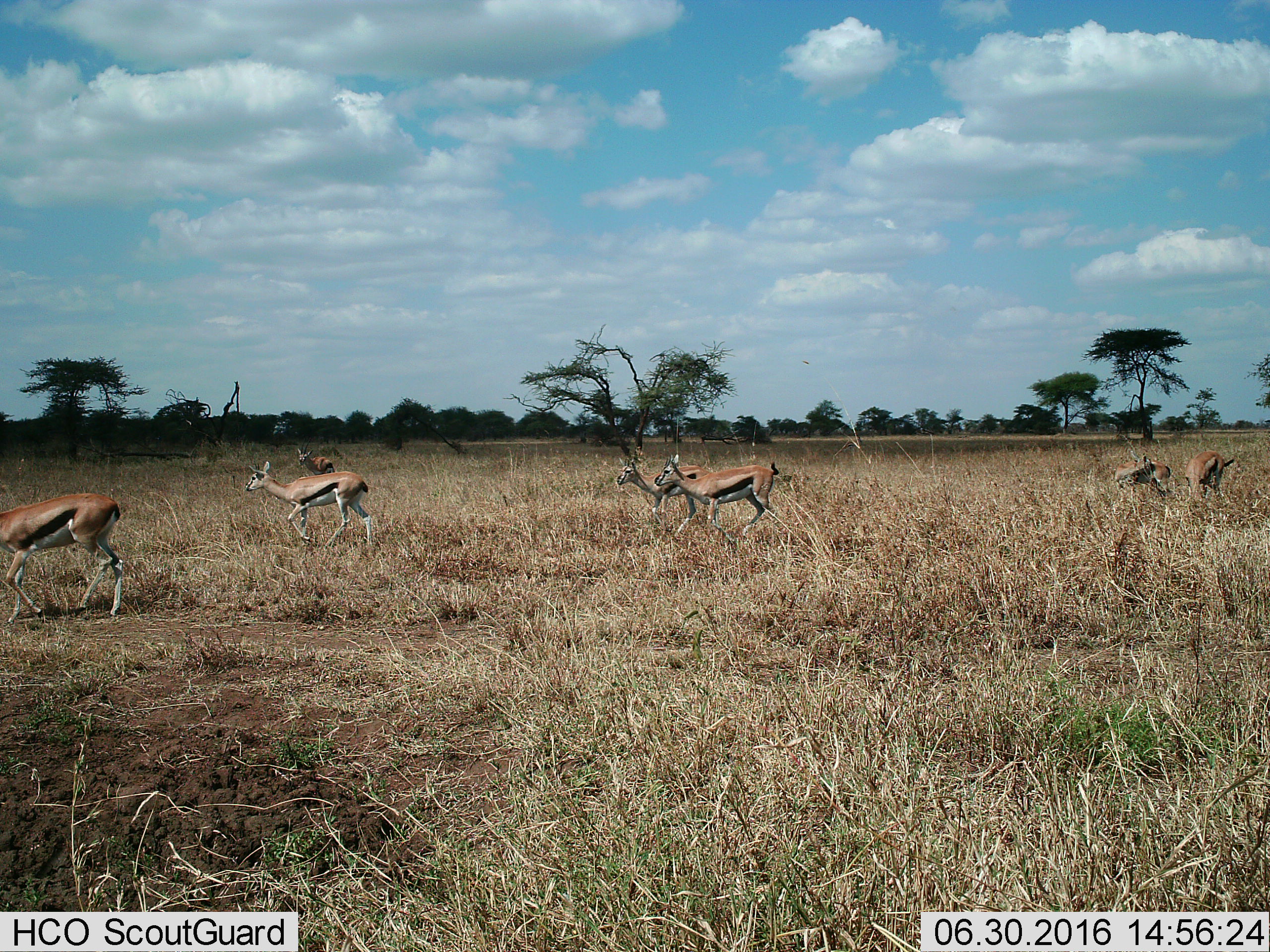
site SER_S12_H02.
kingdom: Animalia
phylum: Chordata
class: Mammalia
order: Artiodactyla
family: Bovidae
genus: Eudorcas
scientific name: Eudorcas thomsonii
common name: thomson's gazelle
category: gazellethomsons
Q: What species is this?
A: Gazellethomsons (thomson's gazelle) (Eudorcas thomsonii).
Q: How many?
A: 7.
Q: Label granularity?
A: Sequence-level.